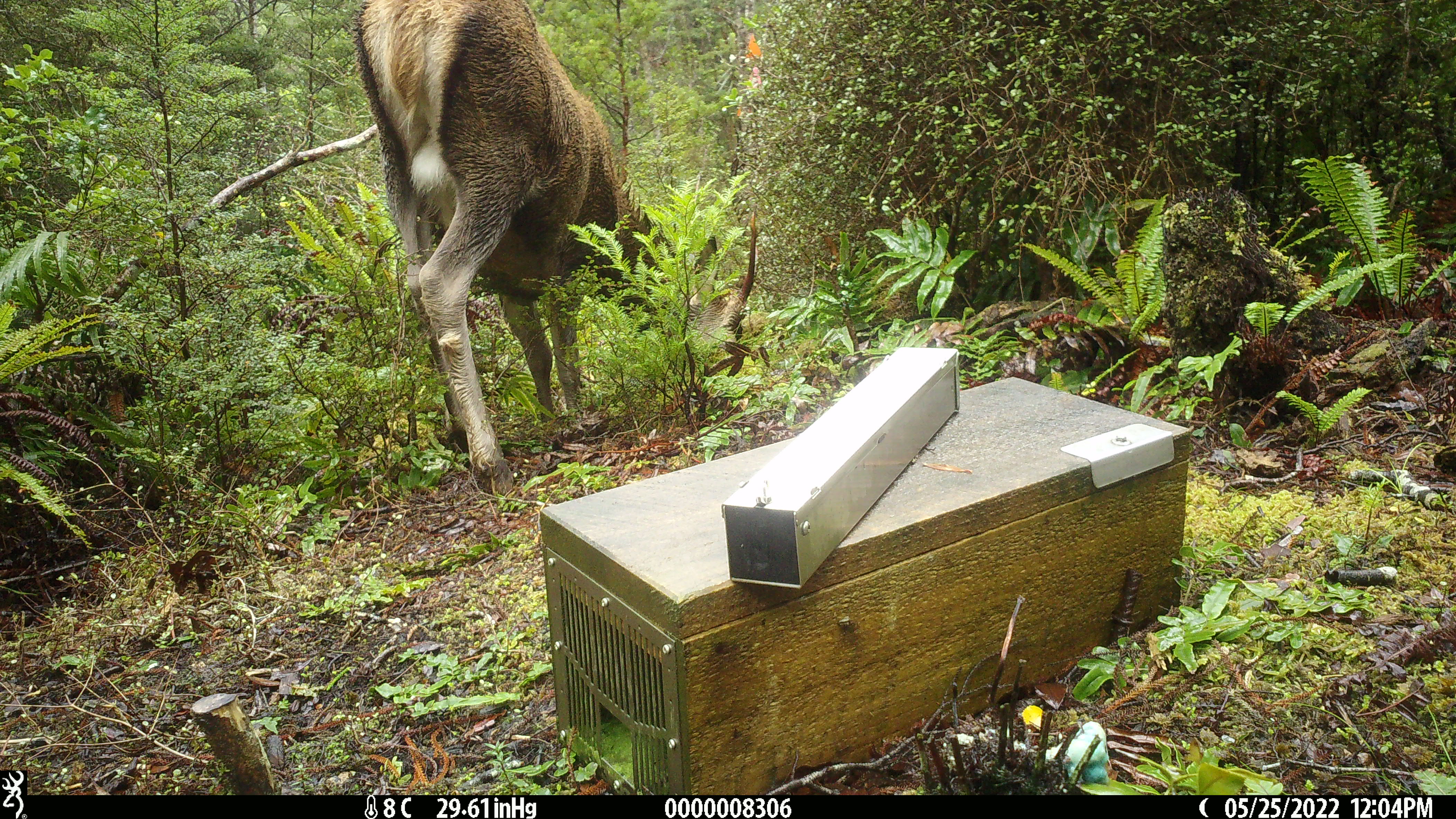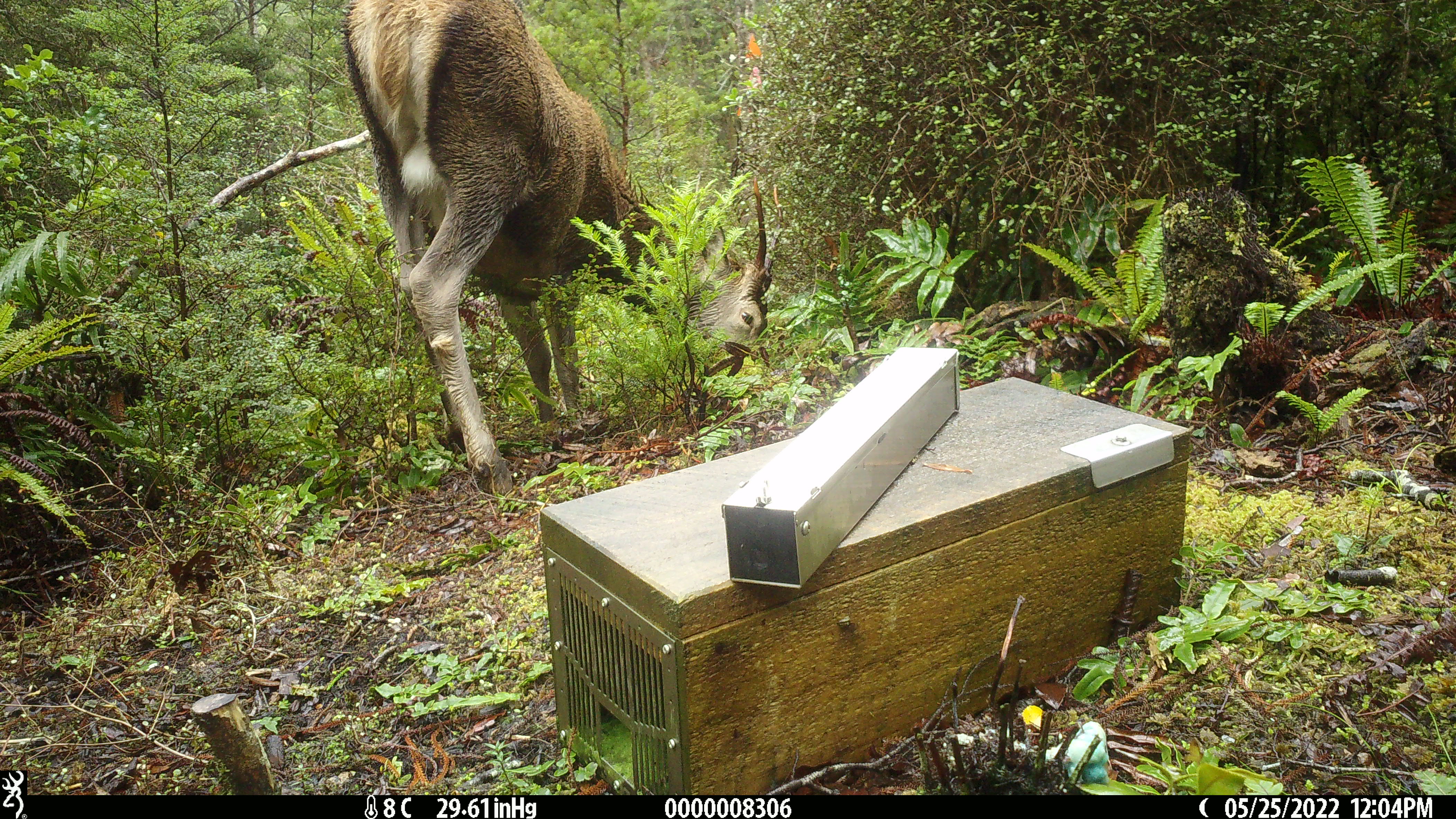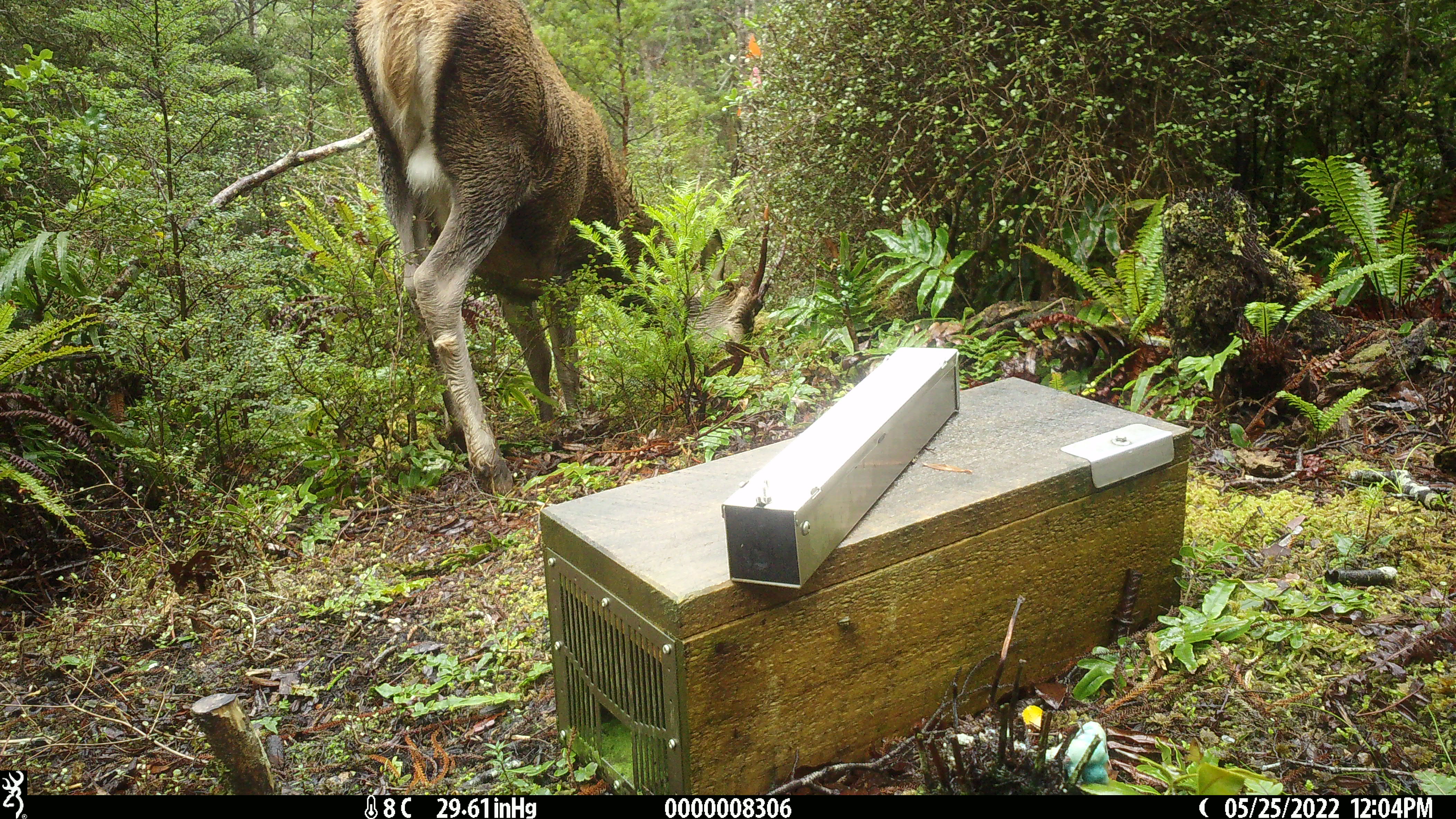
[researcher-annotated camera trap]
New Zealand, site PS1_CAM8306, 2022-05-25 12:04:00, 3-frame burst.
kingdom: Animalia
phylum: Chordata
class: Mammalia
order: Artiodactyla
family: Cervidae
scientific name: Cervidae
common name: deer